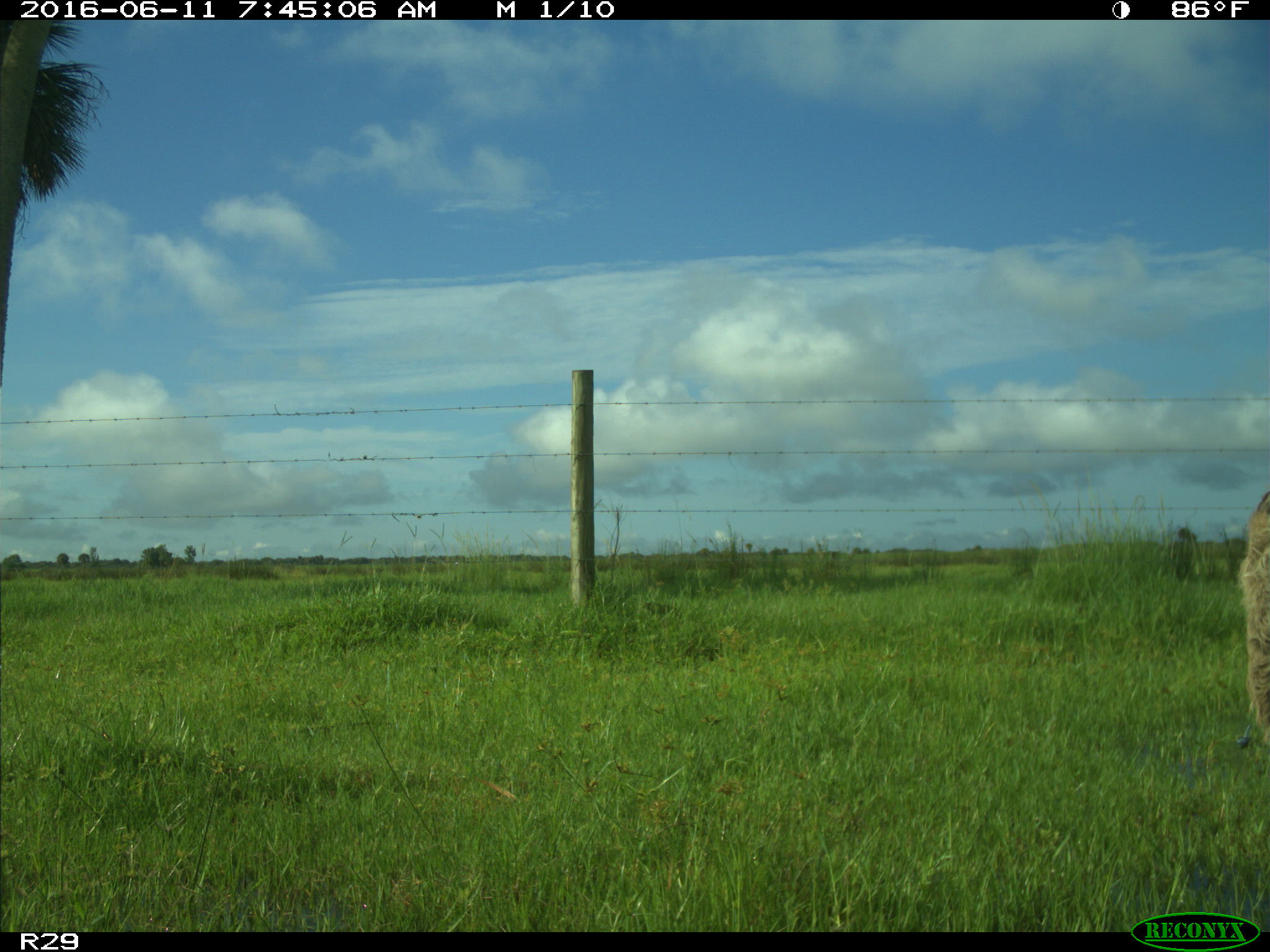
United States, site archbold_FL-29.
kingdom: Animalia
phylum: Chordata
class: Mammalia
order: Artiodactyla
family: Bovidae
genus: Bos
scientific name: Bos taurus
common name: domestic cow